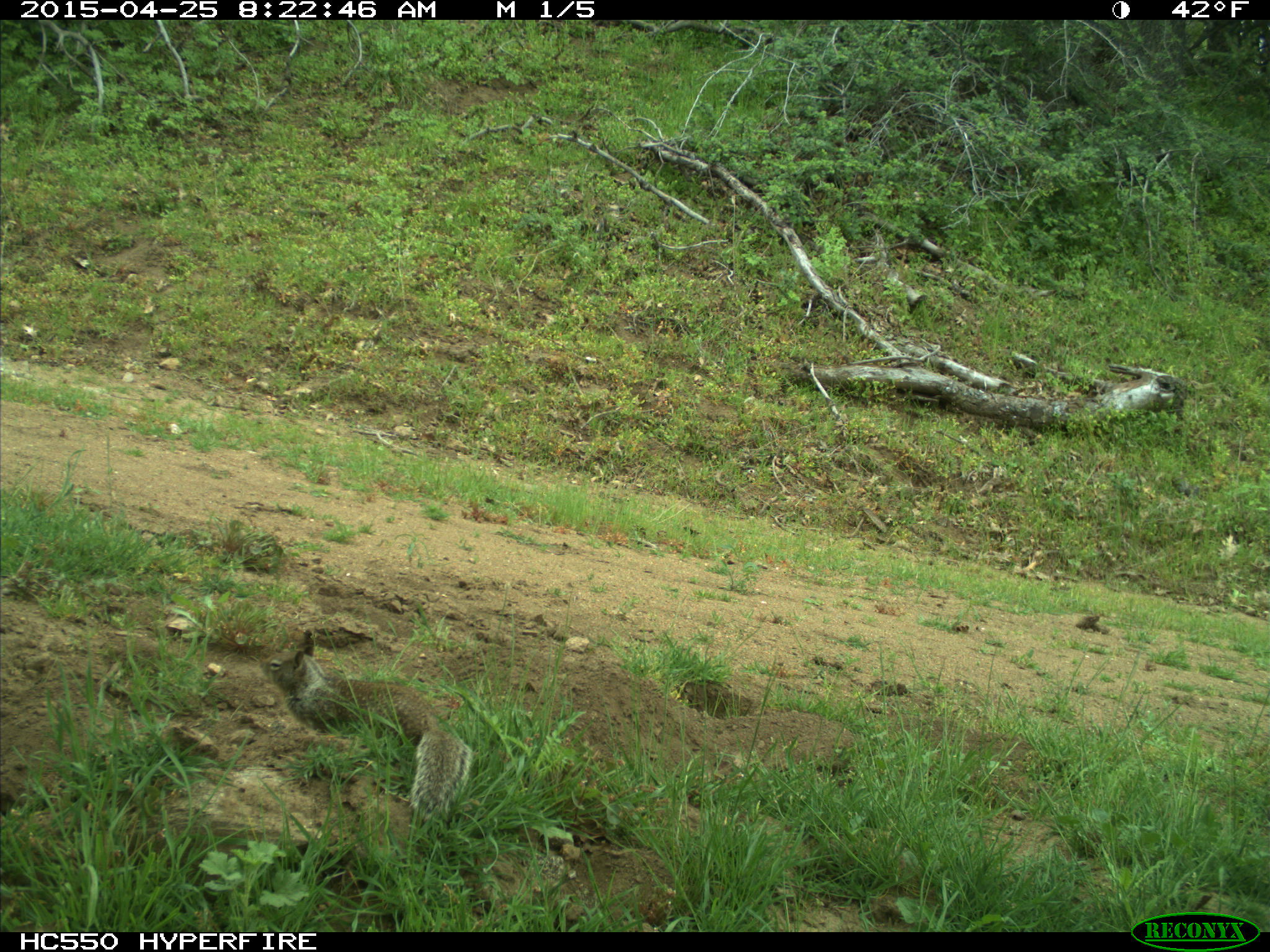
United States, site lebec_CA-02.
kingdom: Animalia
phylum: Chordata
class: Mammalia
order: Rodentia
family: Sciuridae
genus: Otospermophilus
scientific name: Otospermophilus beecheyi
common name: california ground squirrel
Otospermophilus beecheyi (california ground squirrel).